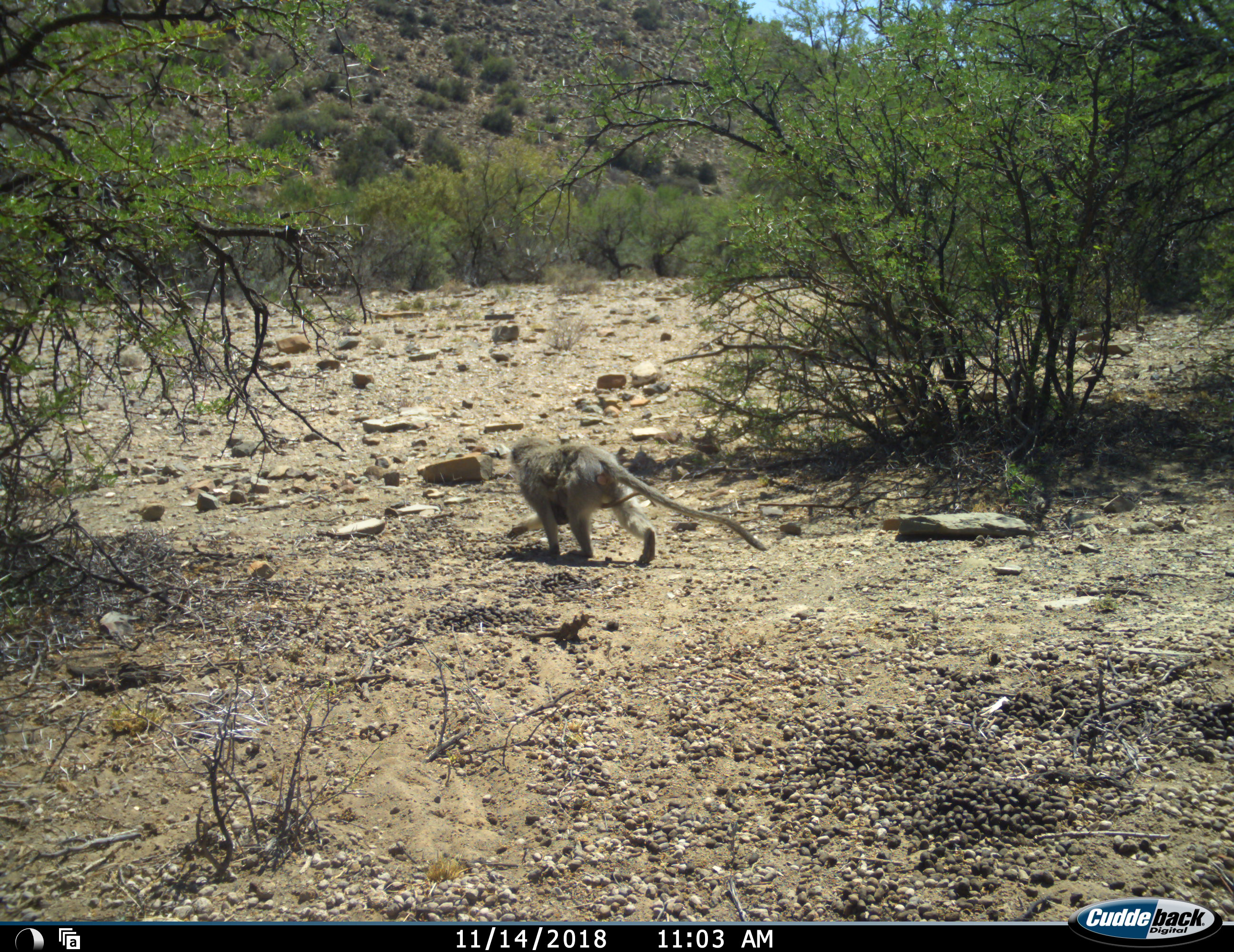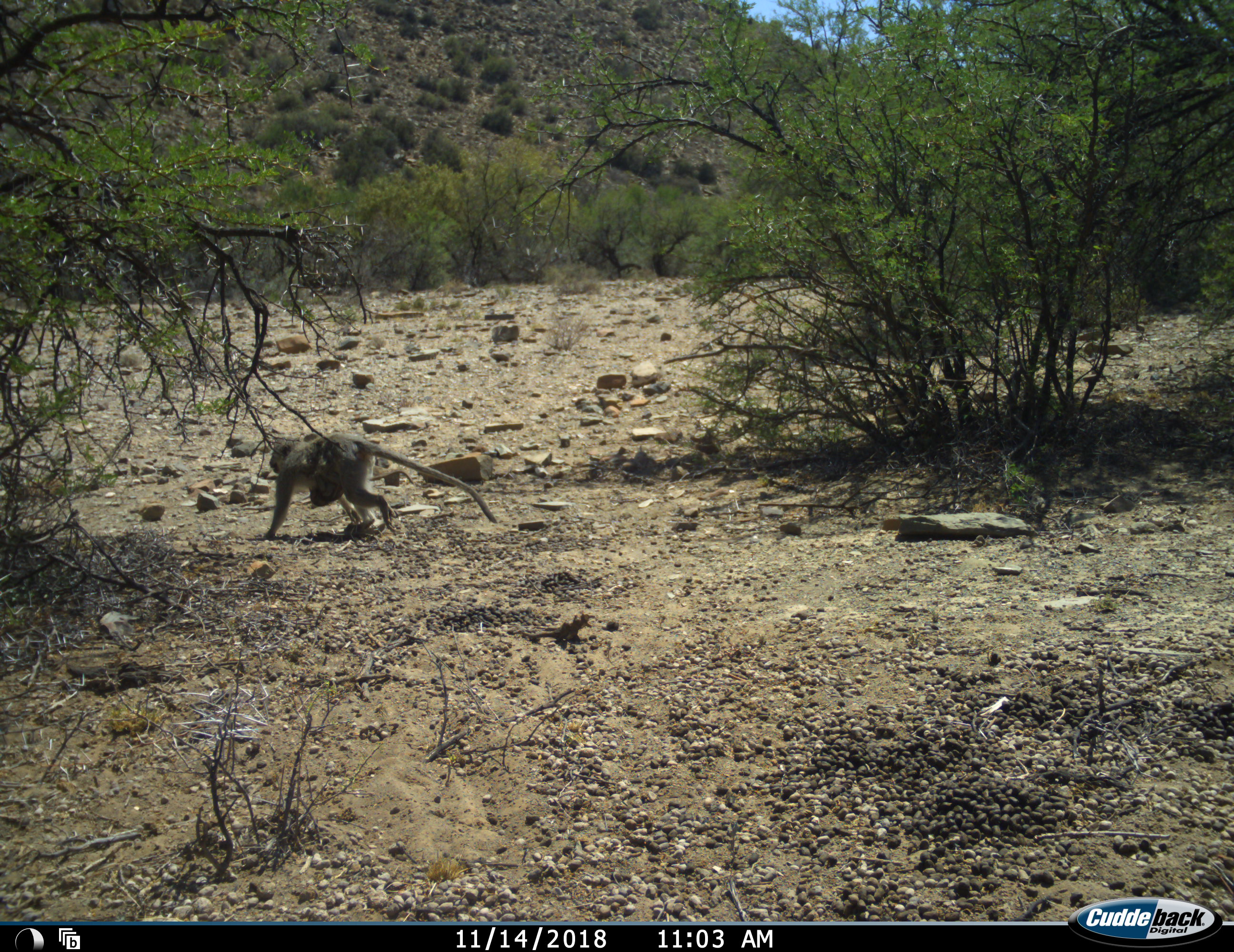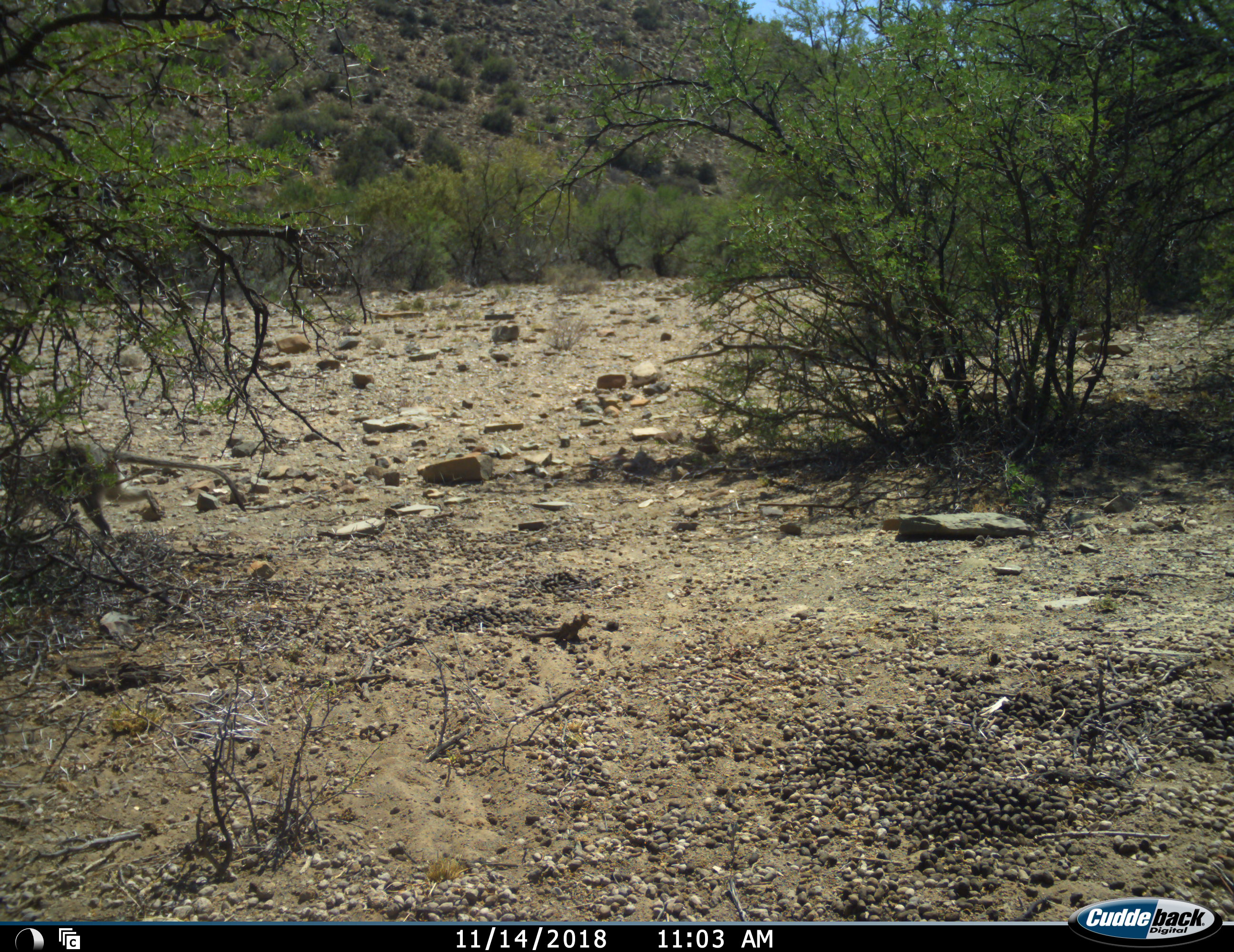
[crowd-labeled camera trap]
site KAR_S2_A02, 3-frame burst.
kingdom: Animalia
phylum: Chordata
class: Mammalia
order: Primates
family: Cercopithecidae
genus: Chlorocebus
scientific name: Chlorocebus pygerythrus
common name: vervet monkey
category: monkeyvervet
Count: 1.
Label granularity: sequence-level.